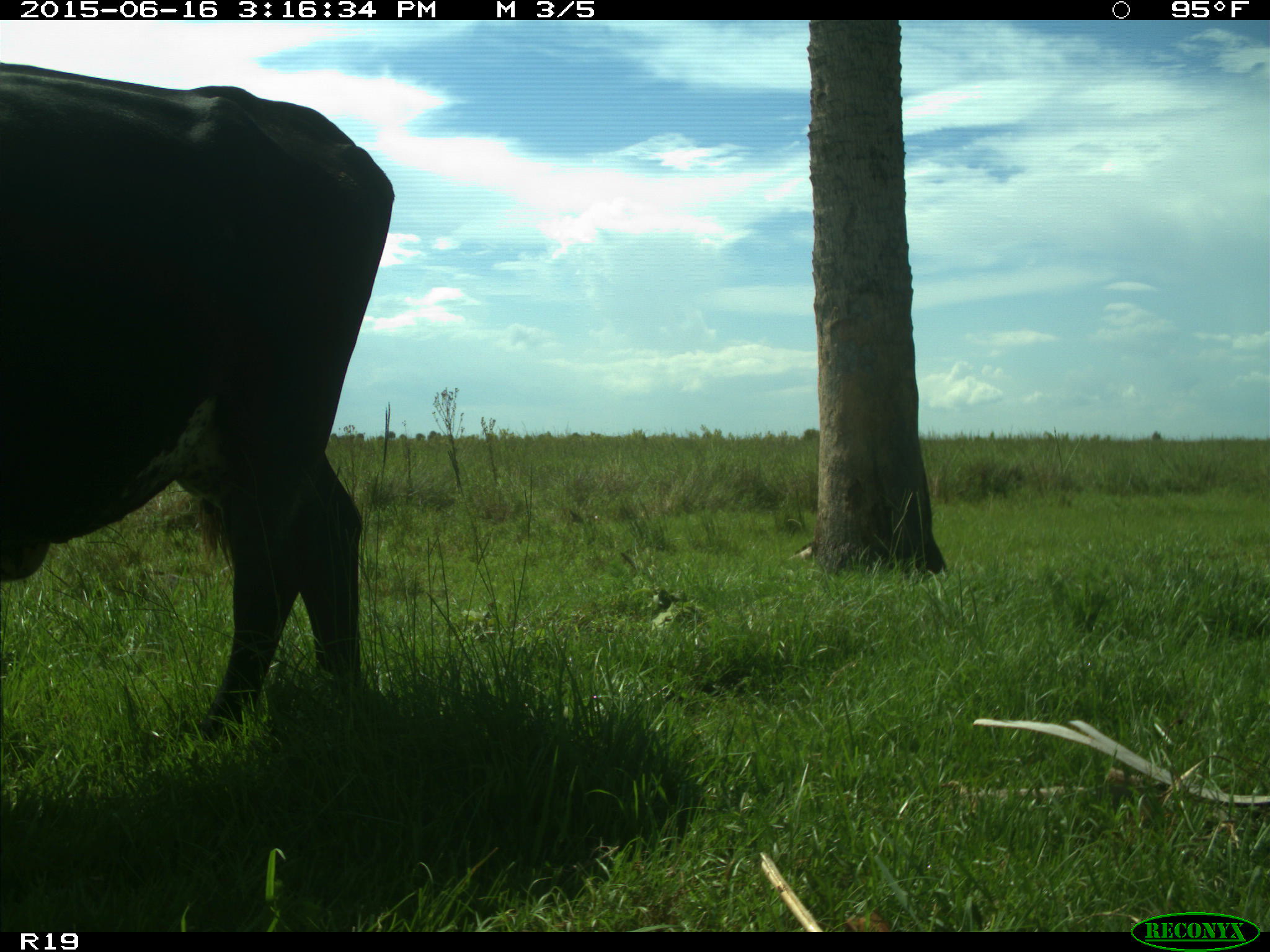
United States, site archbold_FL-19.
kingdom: Animalia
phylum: Chordata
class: Mammalia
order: Artiodactyla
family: Bovidae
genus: Bos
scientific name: Bos taurus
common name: domestic cow